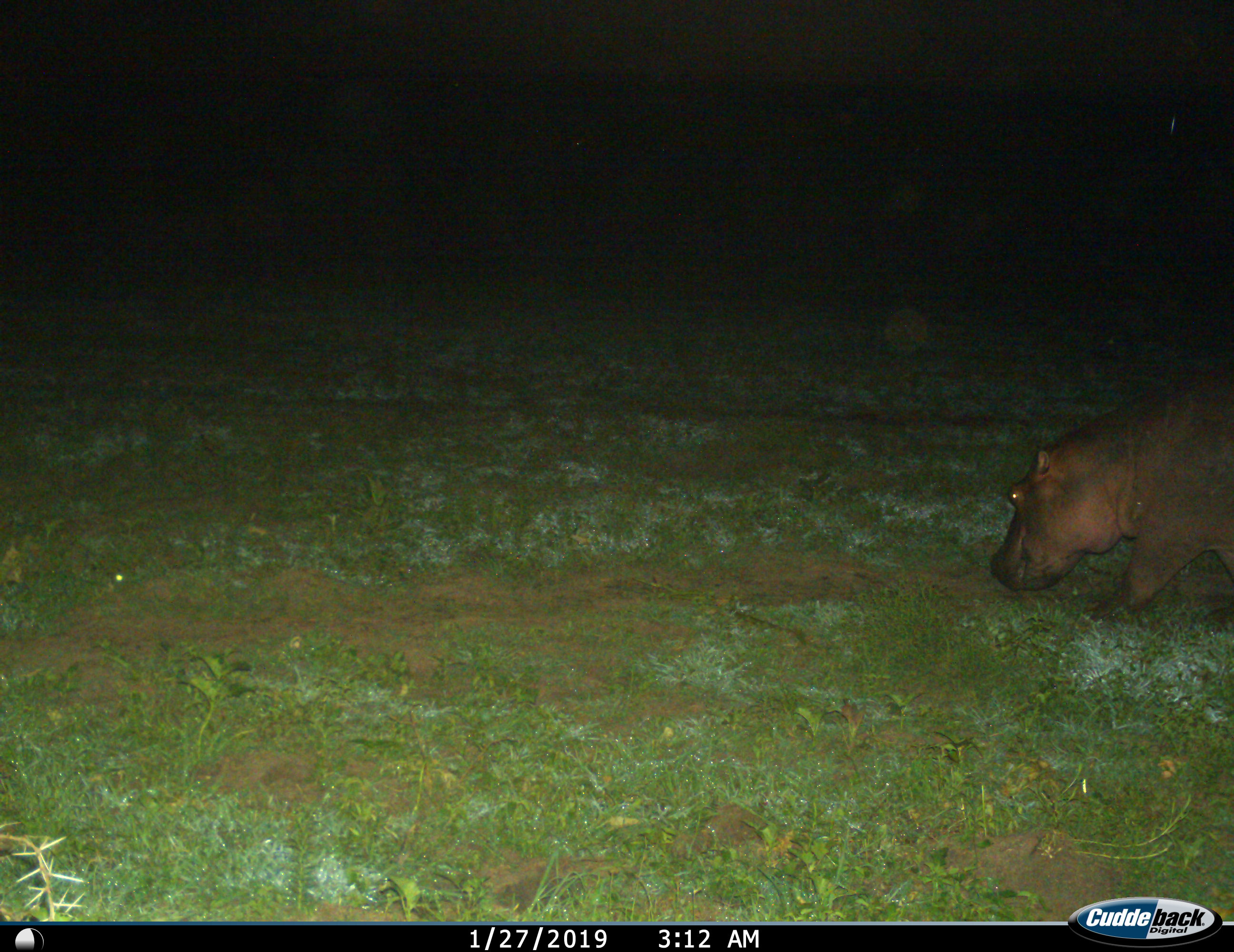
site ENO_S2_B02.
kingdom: Animalia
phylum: Chordata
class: Mammalia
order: Artiodactyla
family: Hippopotamidae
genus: Hippopotamus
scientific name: Hippopotamus amphibius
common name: hippopotamus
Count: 1.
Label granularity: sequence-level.